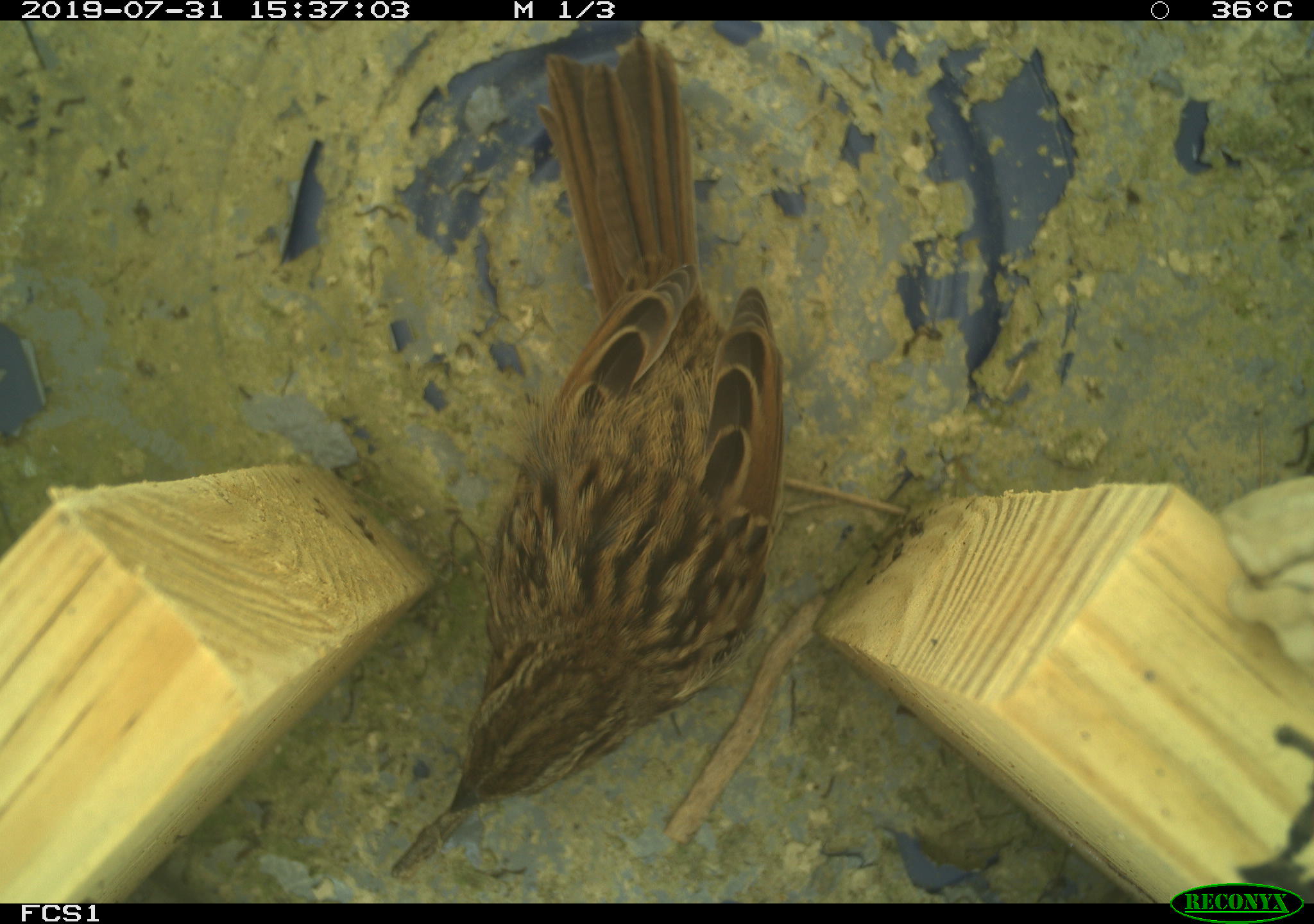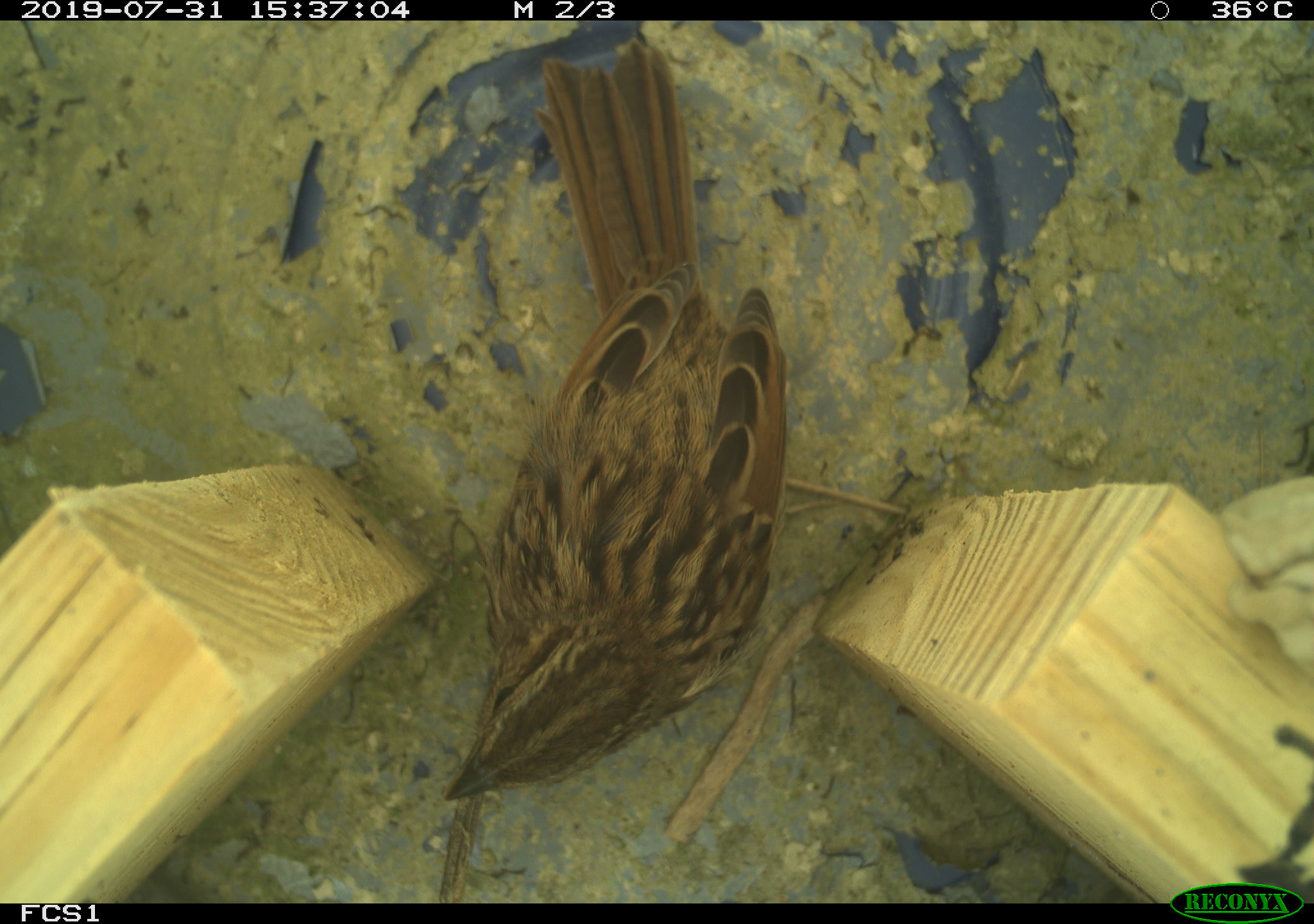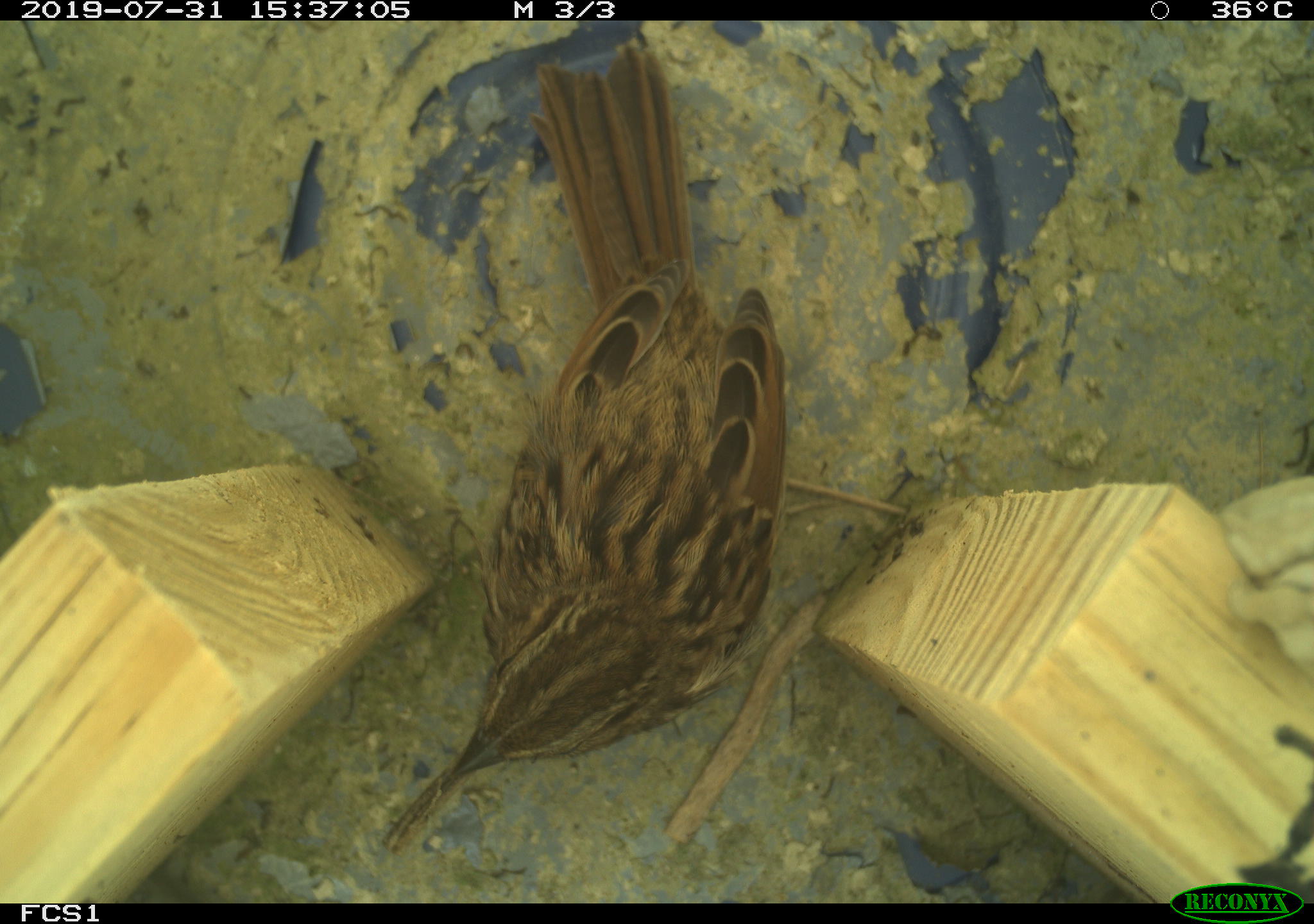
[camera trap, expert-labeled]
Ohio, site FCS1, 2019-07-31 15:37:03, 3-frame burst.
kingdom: Animalia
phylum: Chordata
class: Aves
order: Passeriformes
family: Passerellidae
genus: Melospiza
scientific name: Melospiza melodia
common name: song sparrow